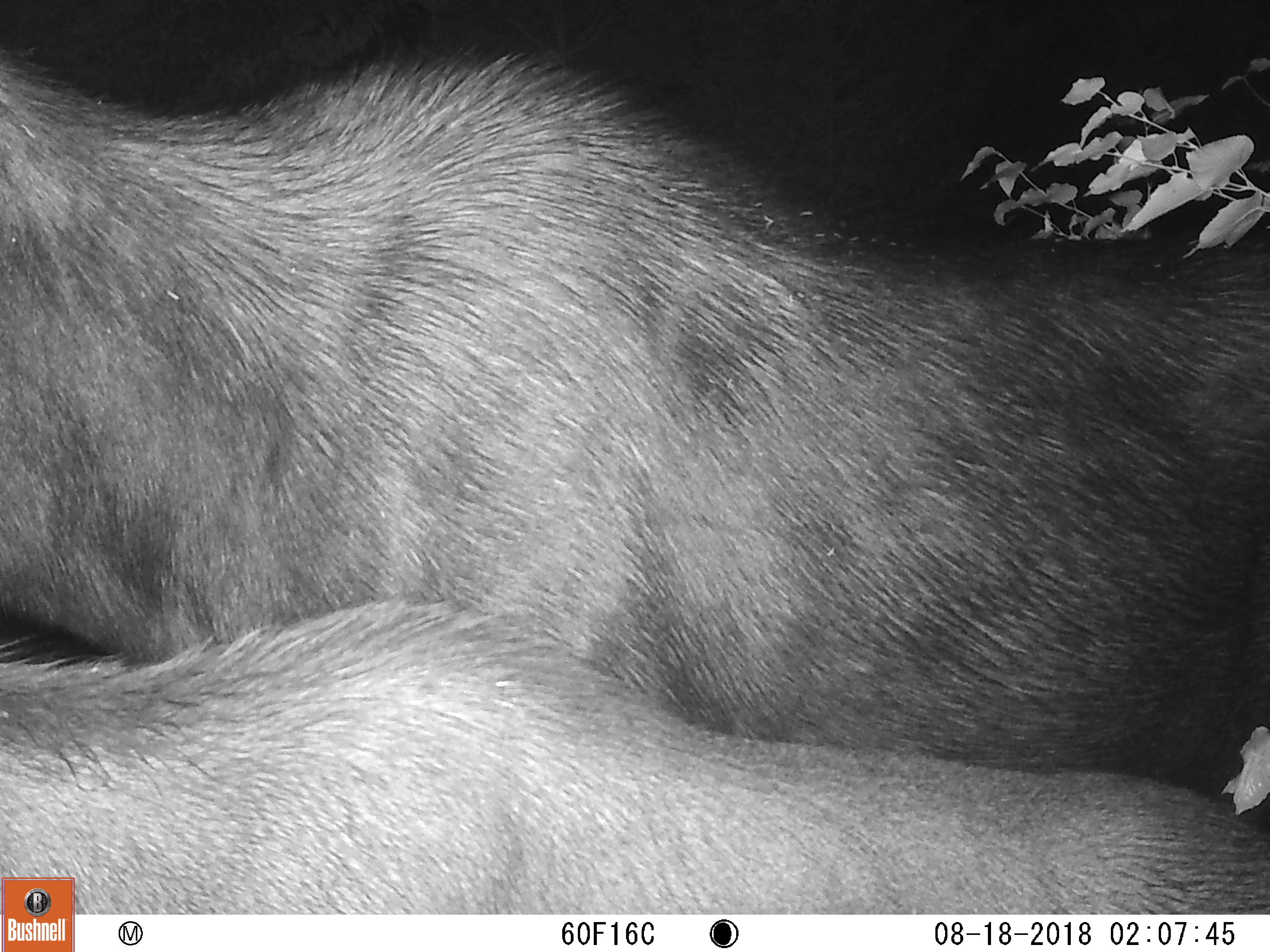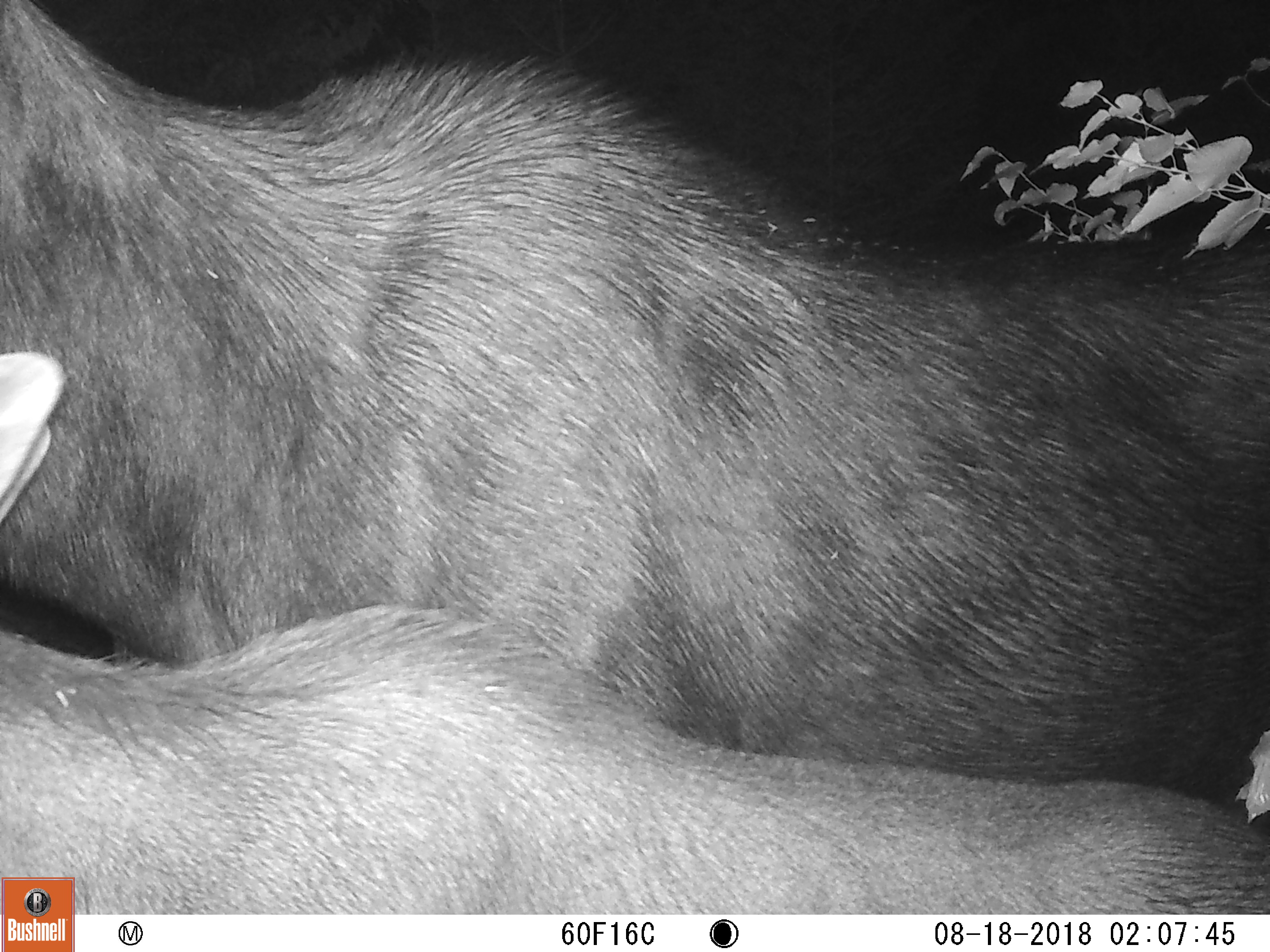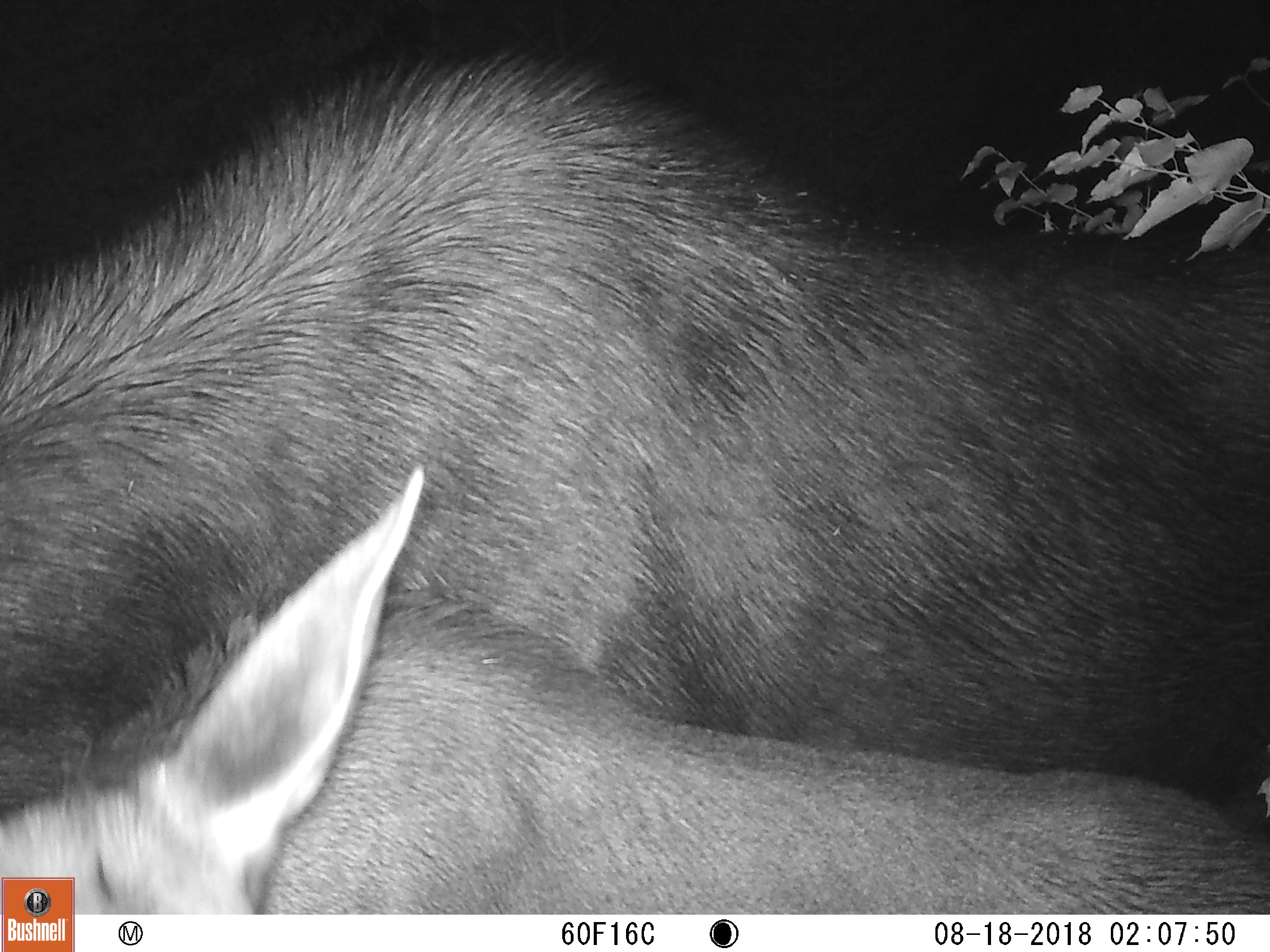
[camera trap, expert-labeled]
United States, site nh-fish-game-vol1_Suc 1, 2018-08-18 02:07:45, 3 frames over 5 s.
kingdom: Animalia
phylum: Chordata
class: Mammalia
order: Artiodactyla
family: Cervidae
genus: Alces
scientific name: Alces alces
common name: moose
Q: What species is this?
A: Moose (Alces alces).